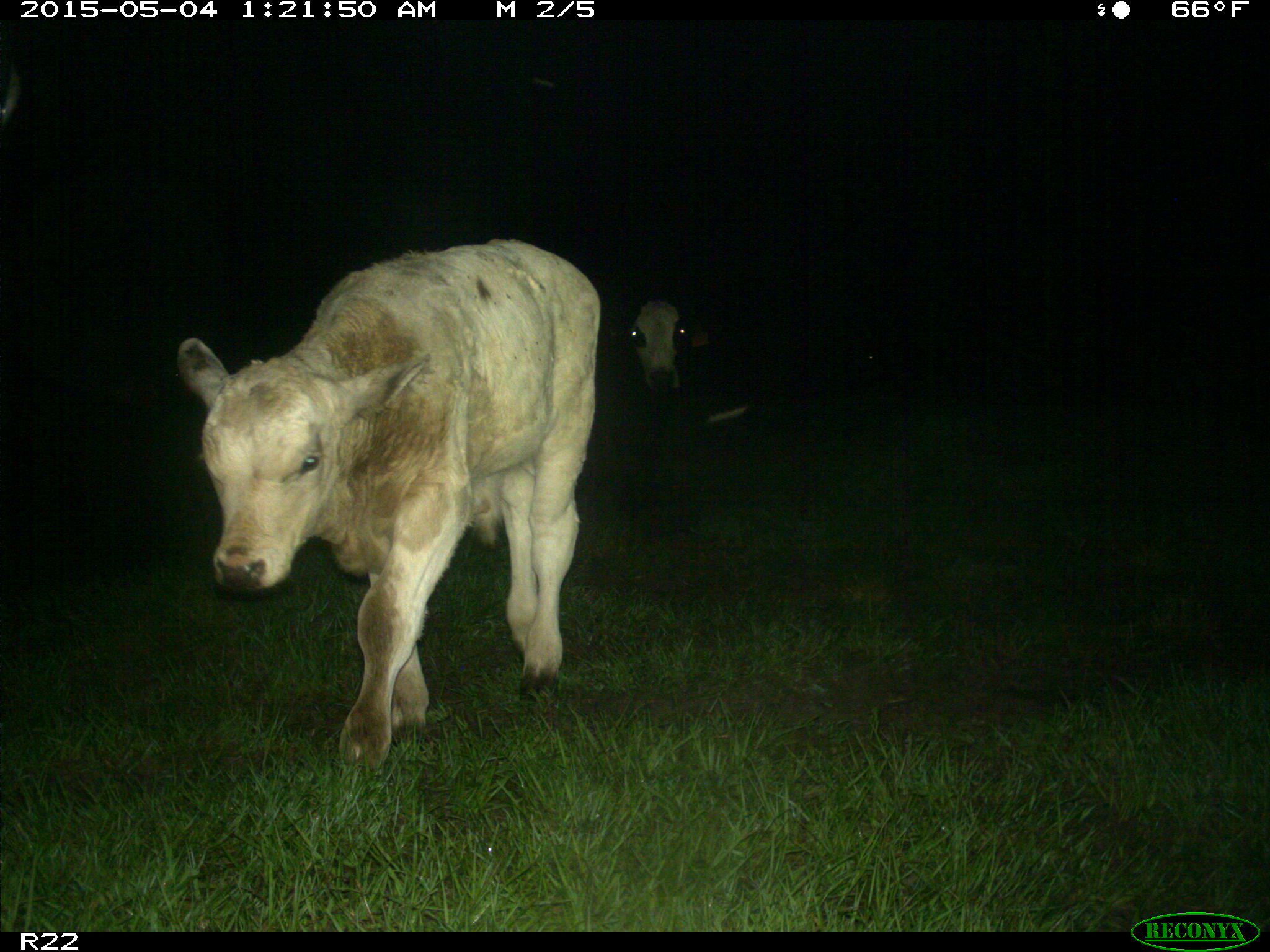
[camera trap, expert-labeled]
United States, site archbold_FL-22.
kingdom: Animalia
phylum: Chordata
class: Mammalia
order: Artiodactyla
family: Bovidae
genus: Bos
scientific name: Bos taurus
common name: domestic cow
Bos taurus (domestic cow).